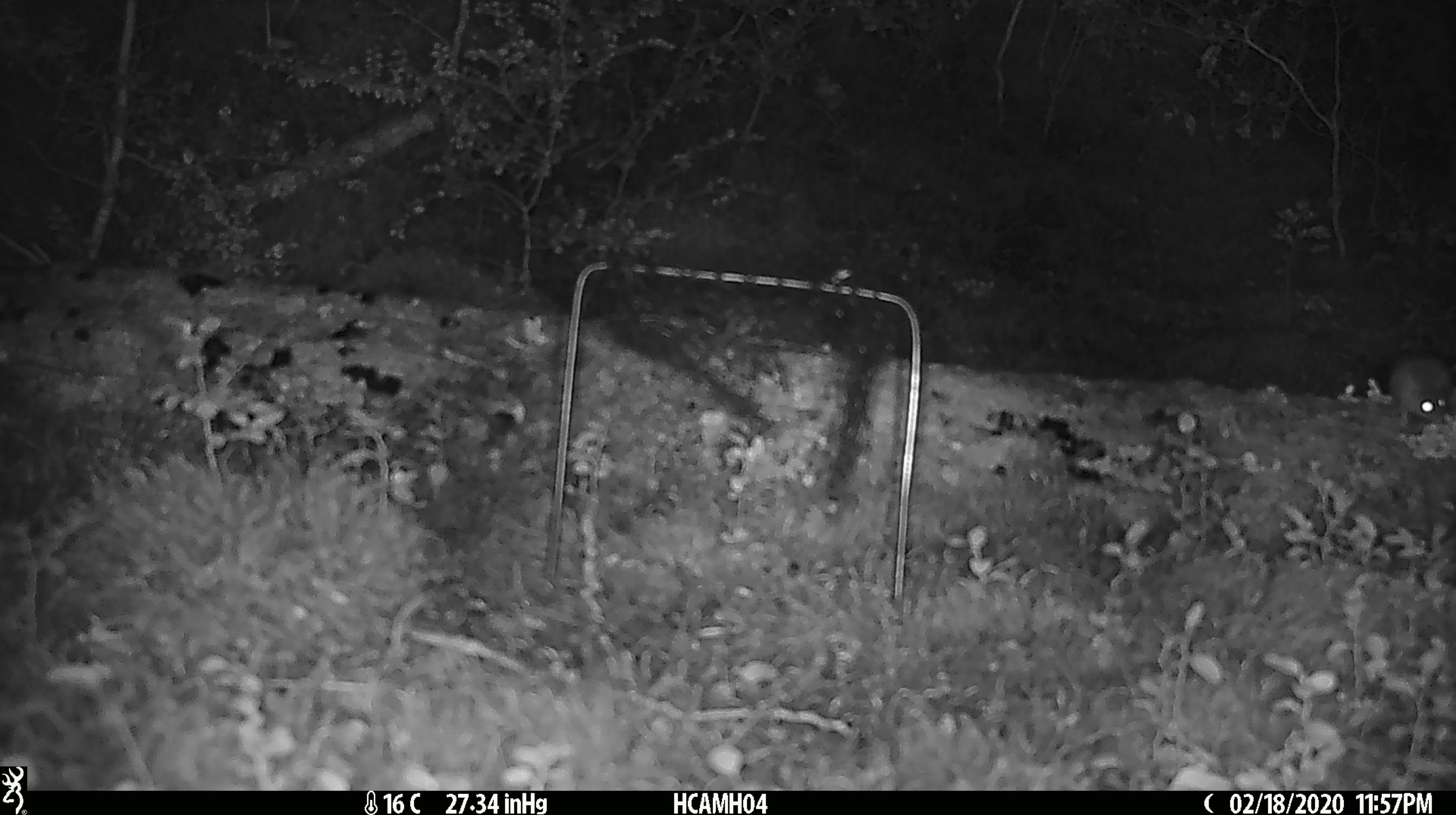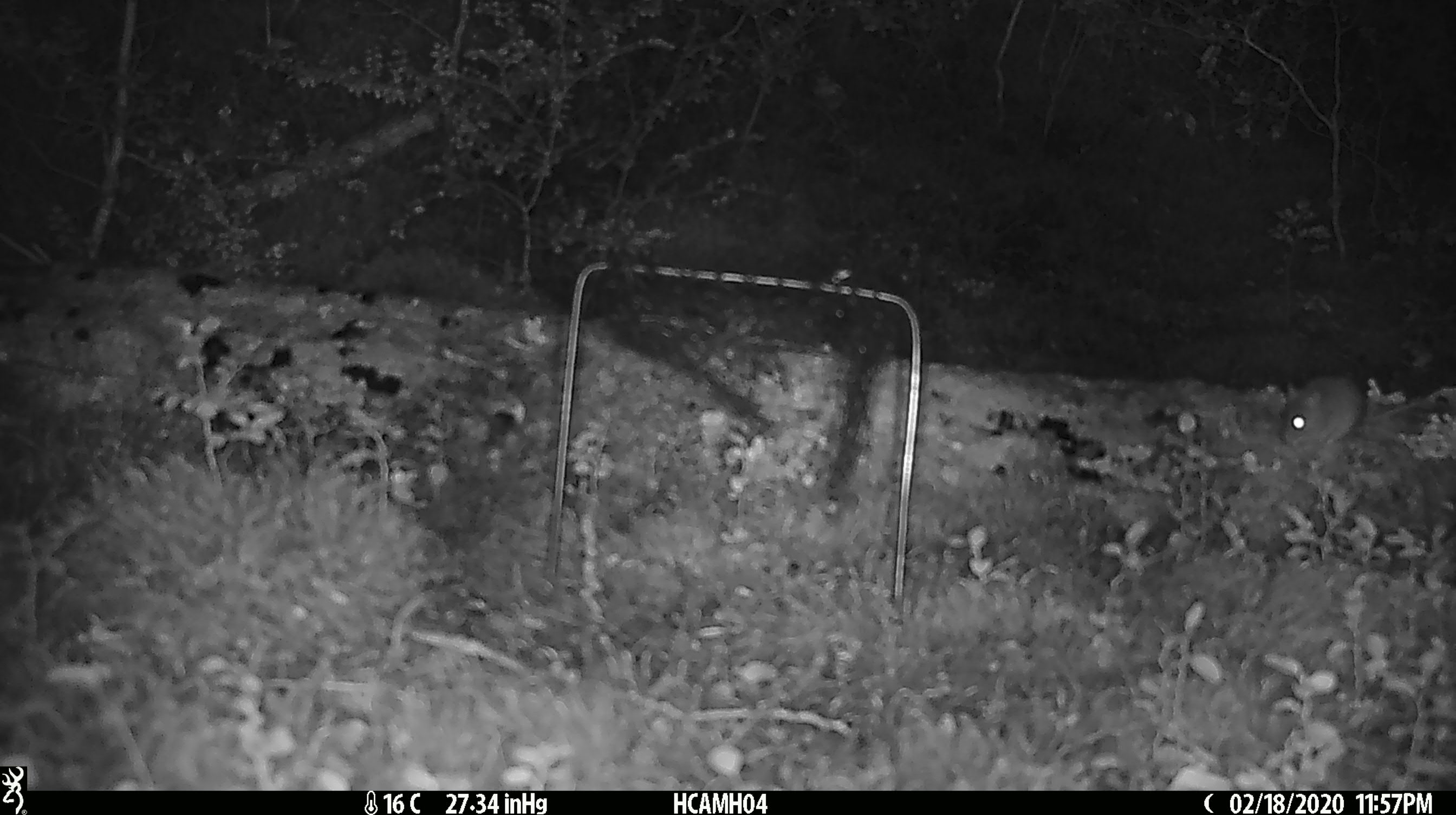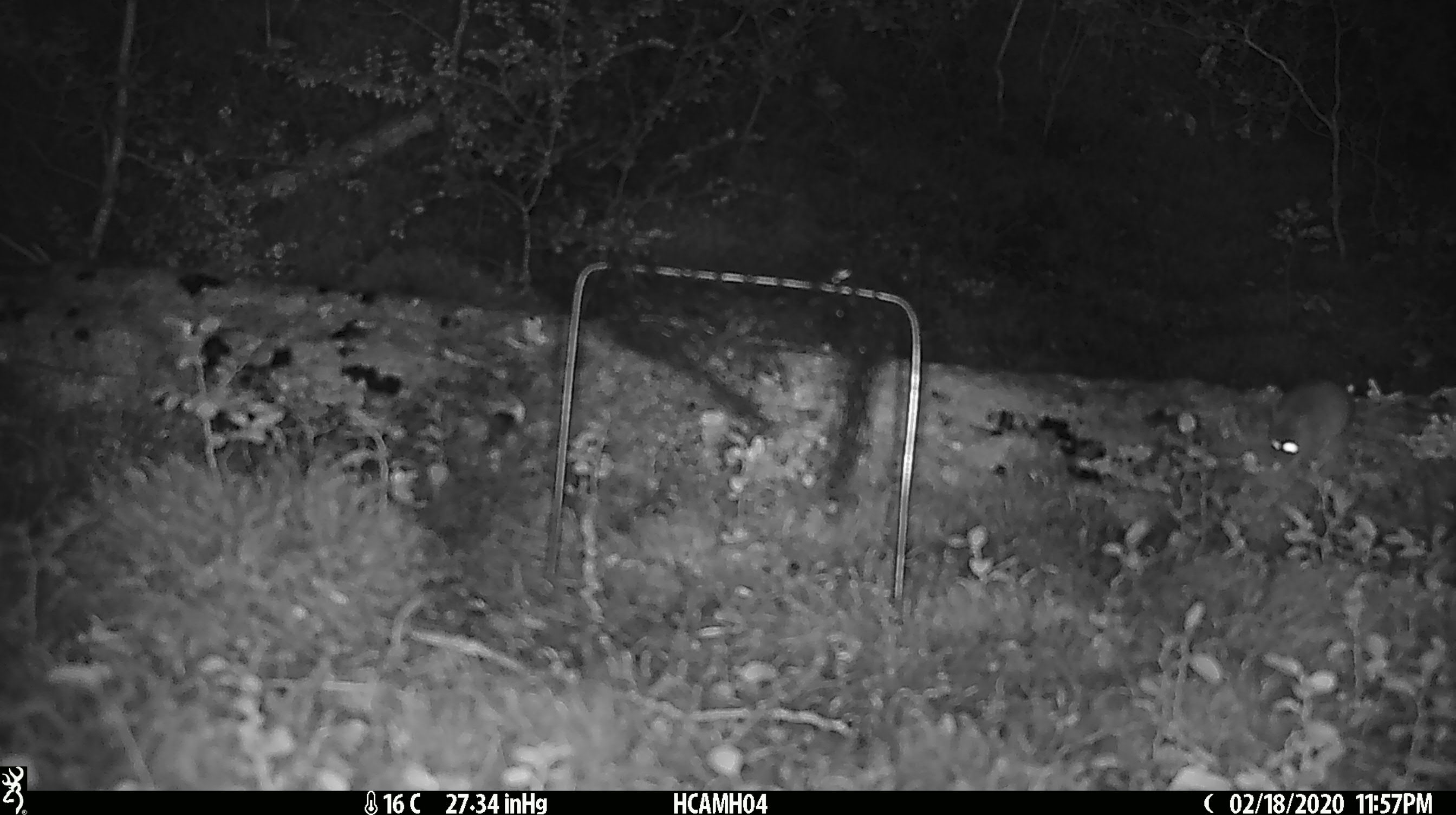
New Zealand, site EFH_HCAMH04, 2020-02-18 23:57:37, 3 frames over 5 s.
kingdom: Animalia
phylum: Chordata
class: Mammalia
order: Rodentia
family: Muridae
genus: Mus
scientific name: Mus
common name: mouse